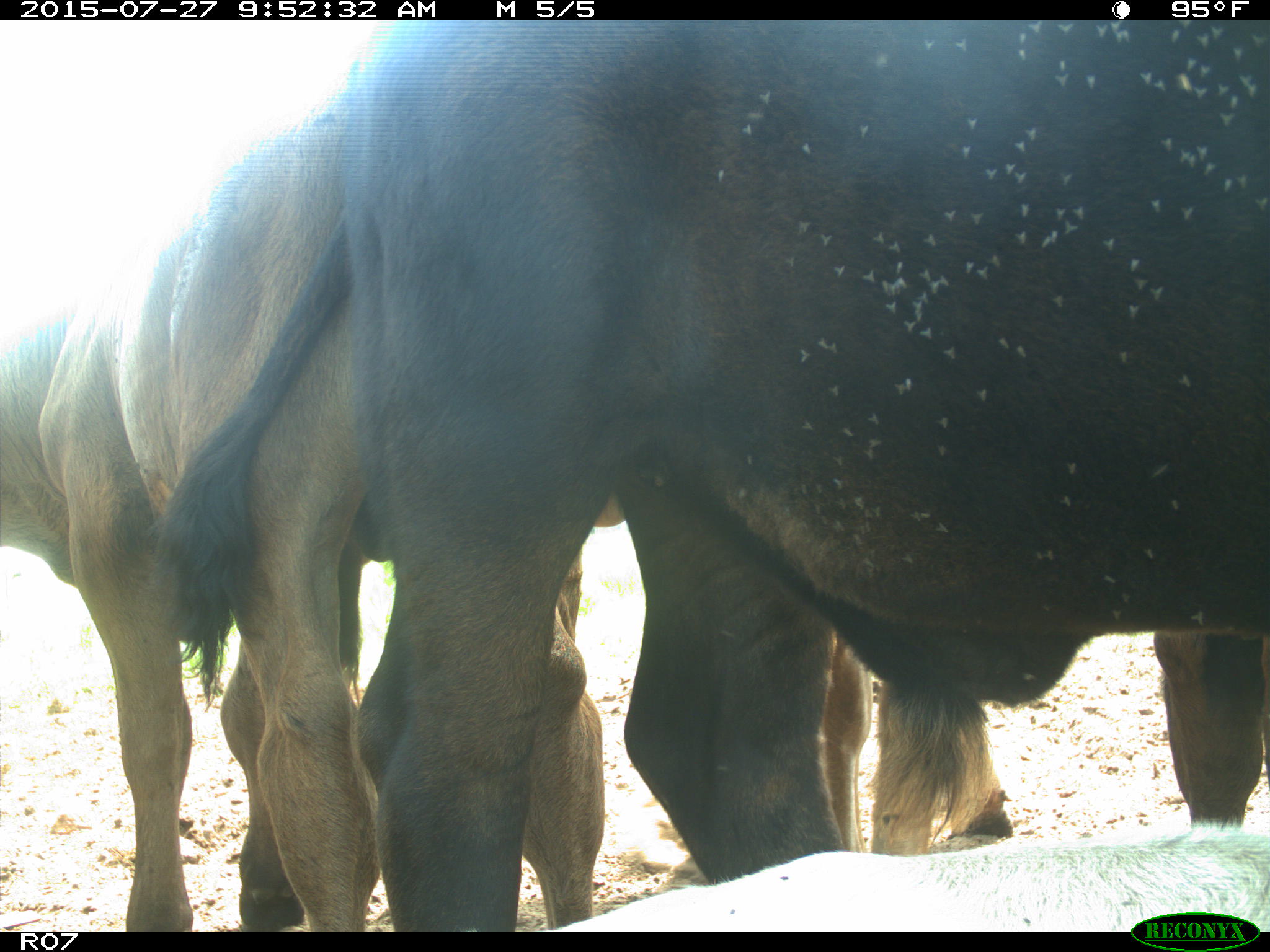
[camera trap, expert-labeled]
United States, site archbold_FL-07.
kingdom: Animalia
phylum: Chordata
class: Mammalia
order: Artiodactyla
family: Bovidae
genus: Bos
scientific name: Bos taurus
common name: domestic cow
Bos taurus (domestic cow).